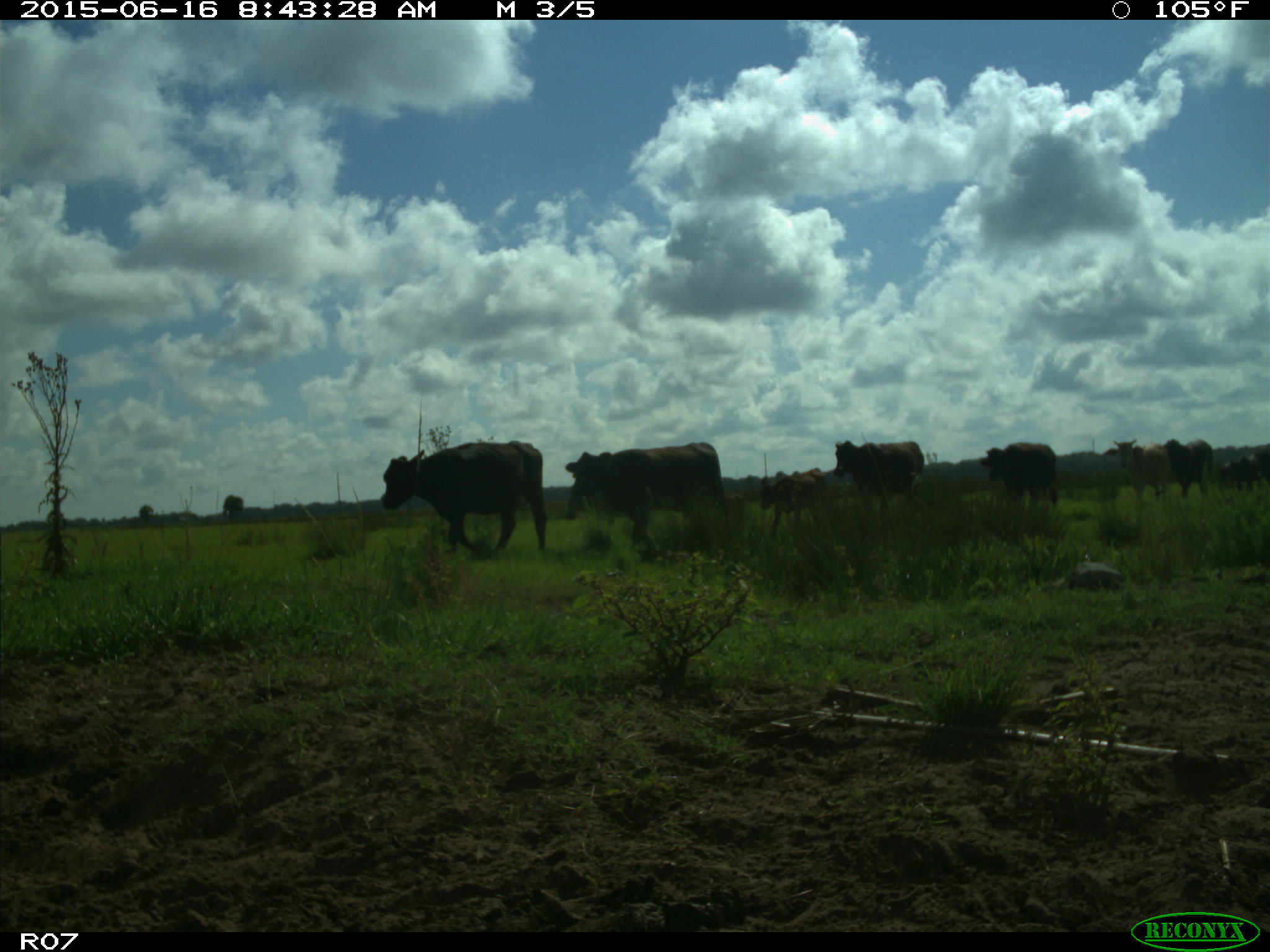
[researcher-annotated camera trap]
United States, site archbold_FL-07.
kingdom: Animalia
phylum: Chordata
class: Mammalia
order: Artiodactyla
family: Bovidae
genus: Bos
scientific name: Bos taurus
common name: domestic cow